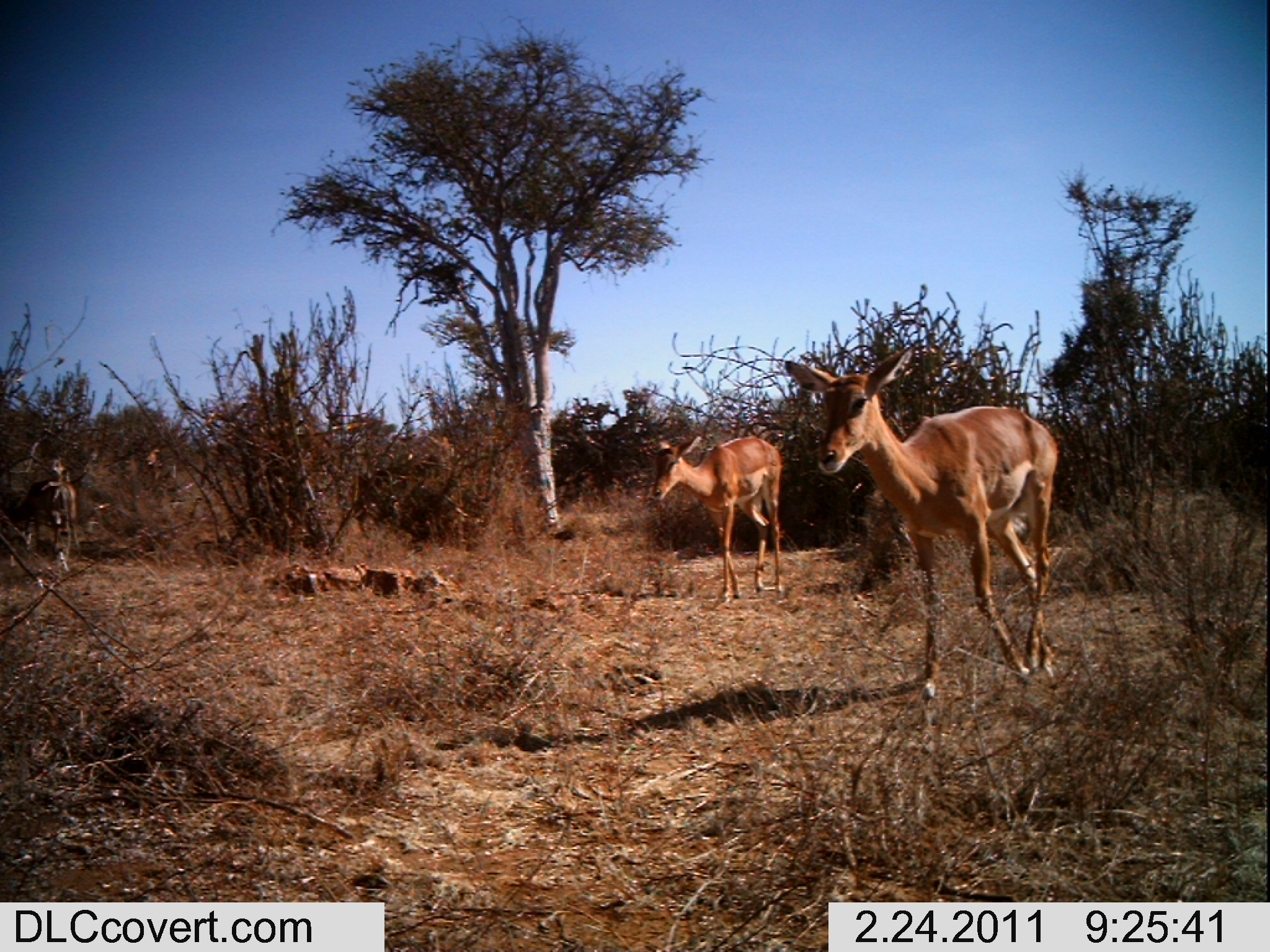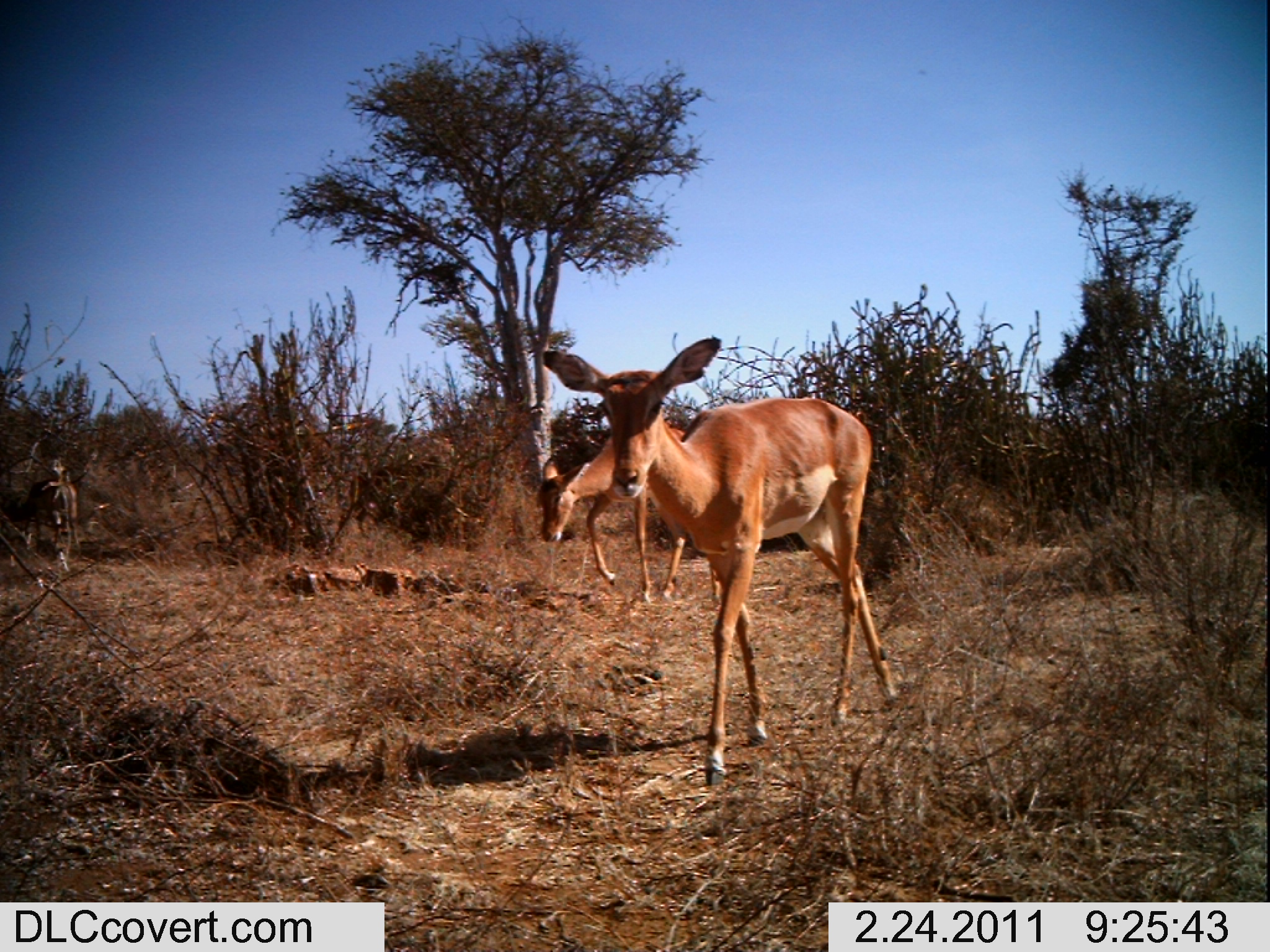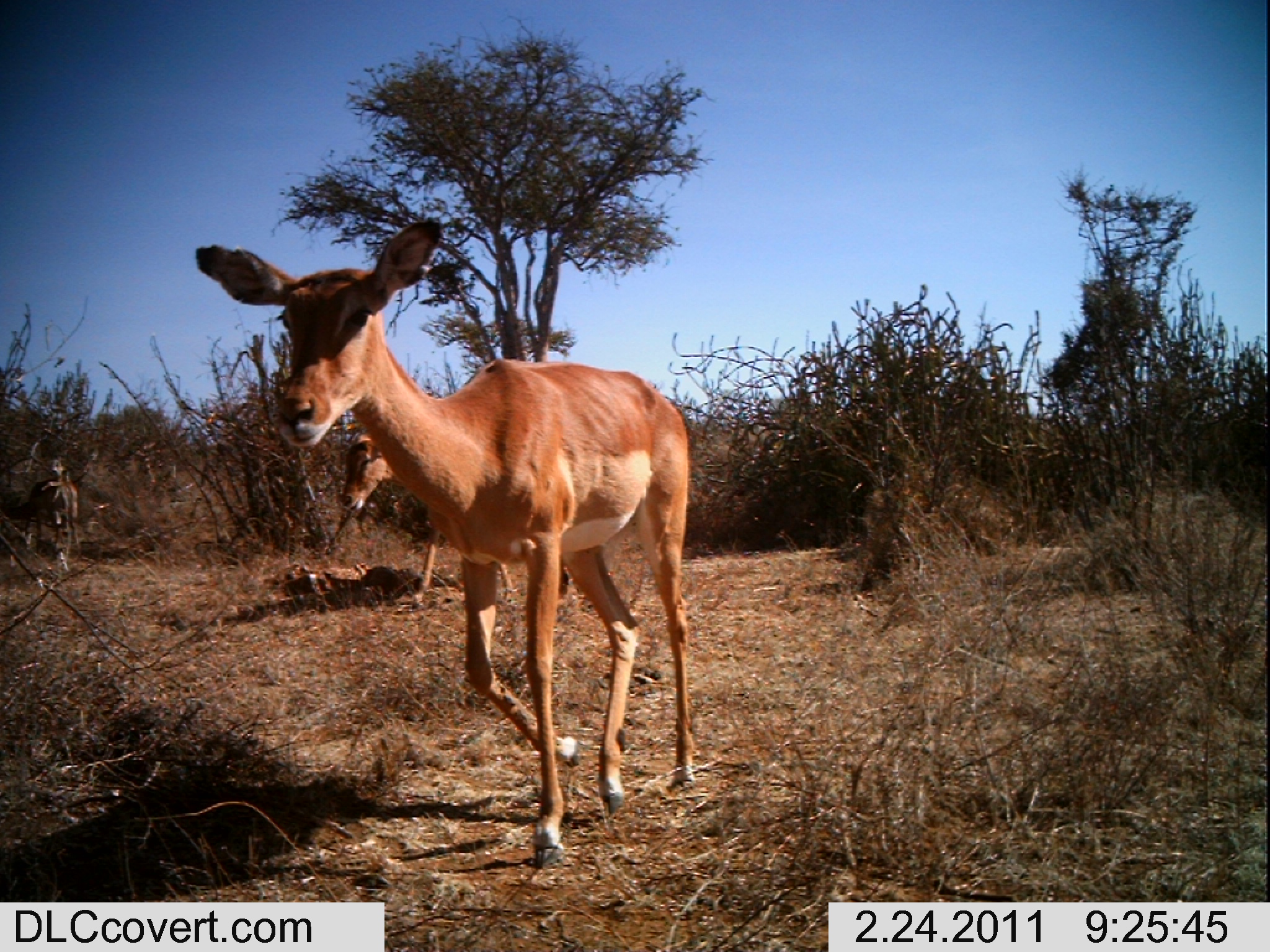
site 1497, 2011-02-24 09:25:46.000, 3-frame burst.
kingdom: Animalia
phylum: Chordata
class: Mammalia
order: Artiodactyla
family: Bovidae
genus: Aepyceros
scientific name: Aepyceros melampus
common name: impala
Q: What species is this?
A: Aepyceros melampus (impala).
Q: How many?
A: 3.